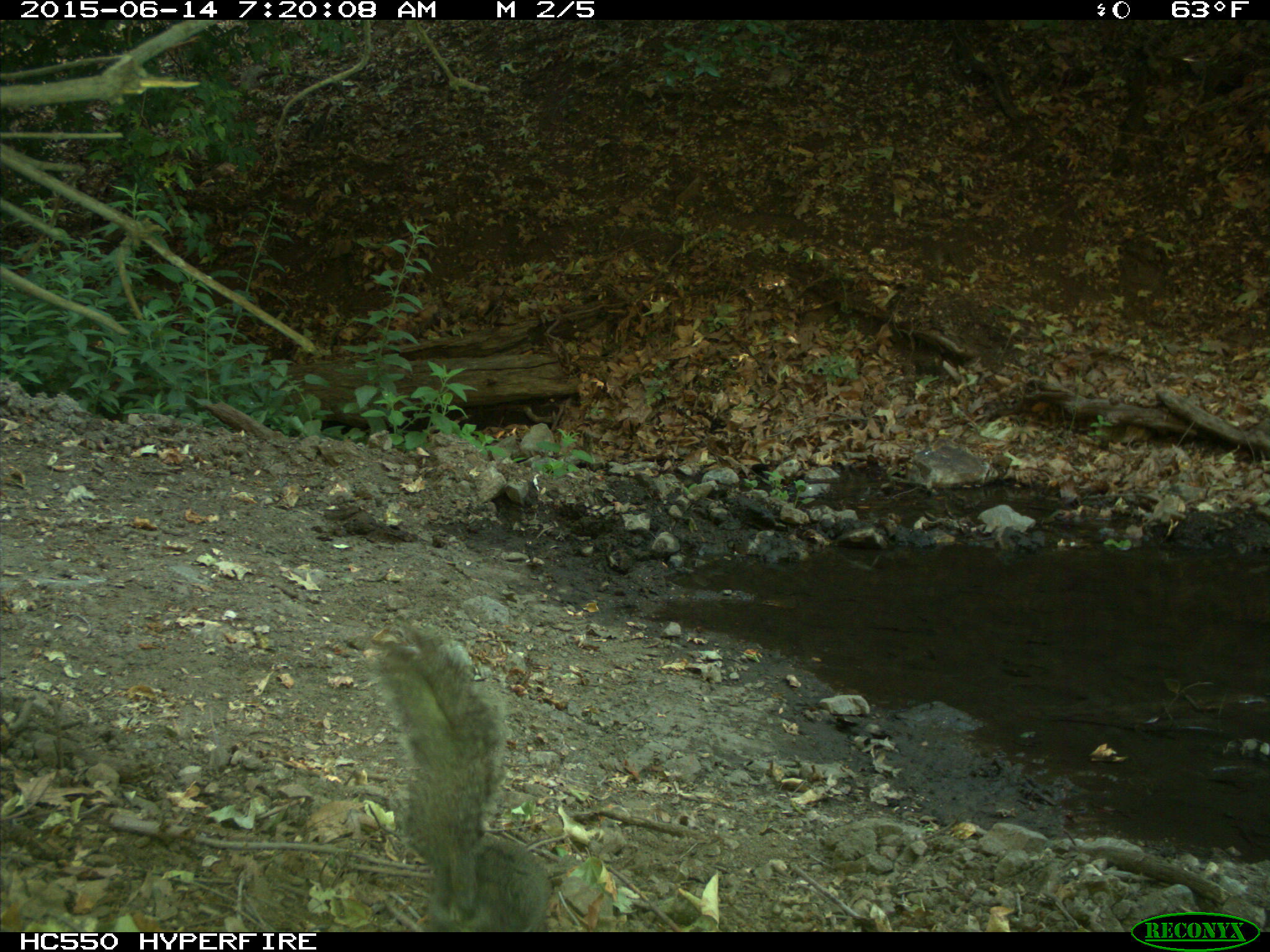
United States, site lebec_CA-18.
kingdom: Animalia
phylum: Chordata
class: Mammalia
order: Rodentia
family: Sciuridae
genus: Sciurus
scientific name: Sciurus carolinensis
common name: eastern gray squirrel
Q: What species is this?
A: Sciurus carolinensis (eastern gray squirrel).